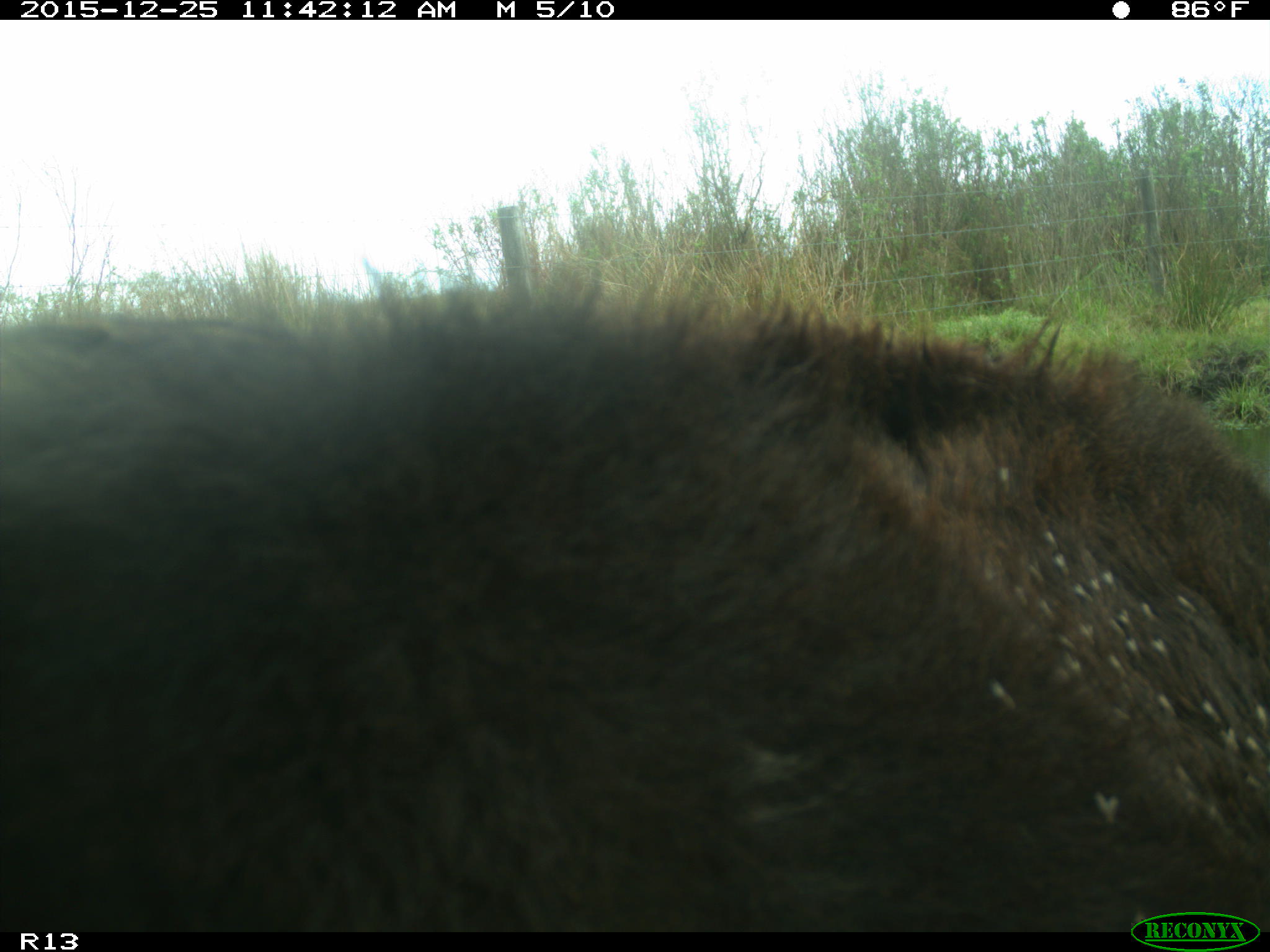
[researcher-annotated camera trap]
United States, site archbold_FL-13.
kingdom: Animalia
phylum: Chordata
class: Mammalia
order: Artiodactyla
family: Bovidae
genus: Bos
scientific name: Bos taurus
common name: domestic cow